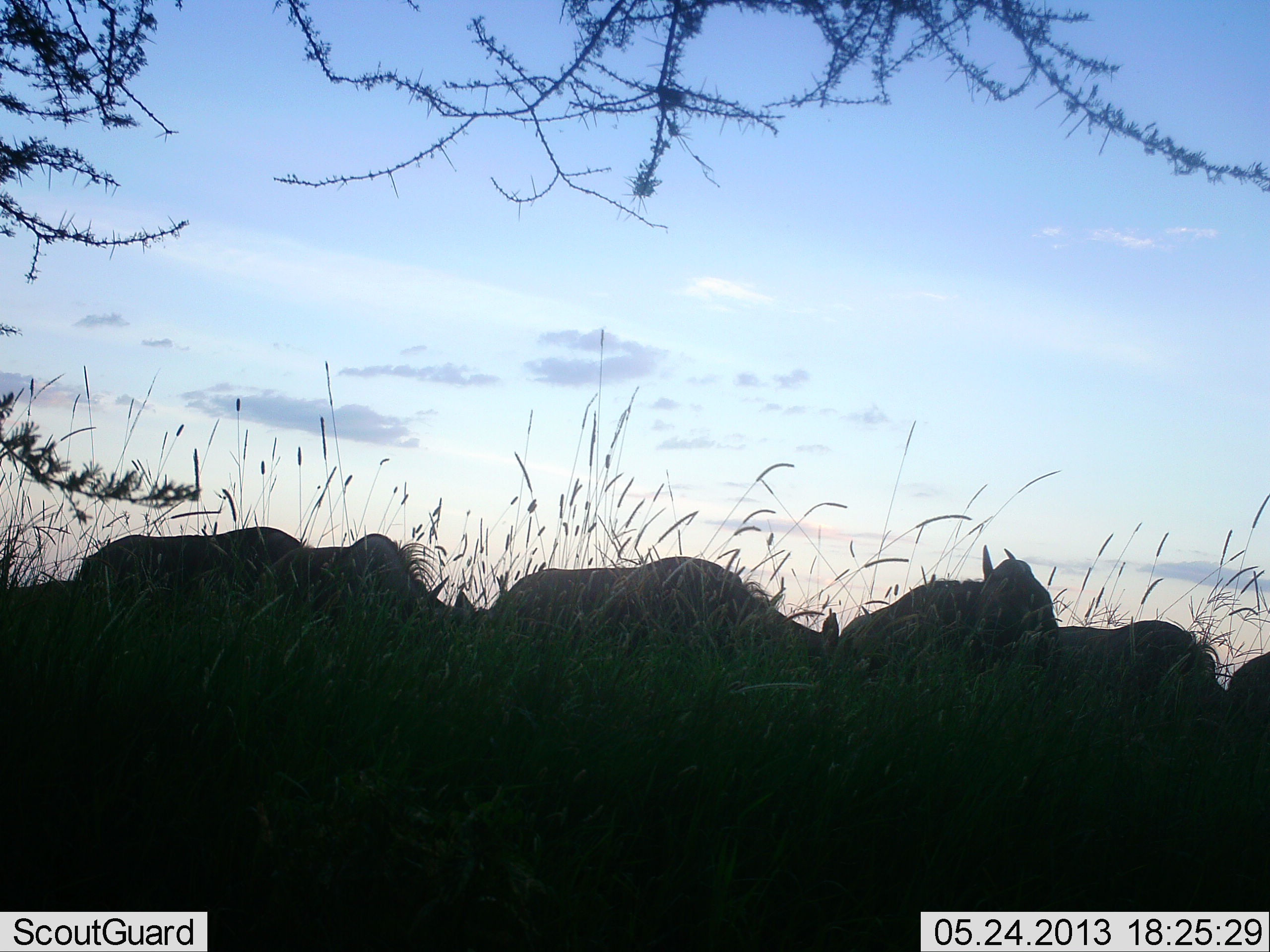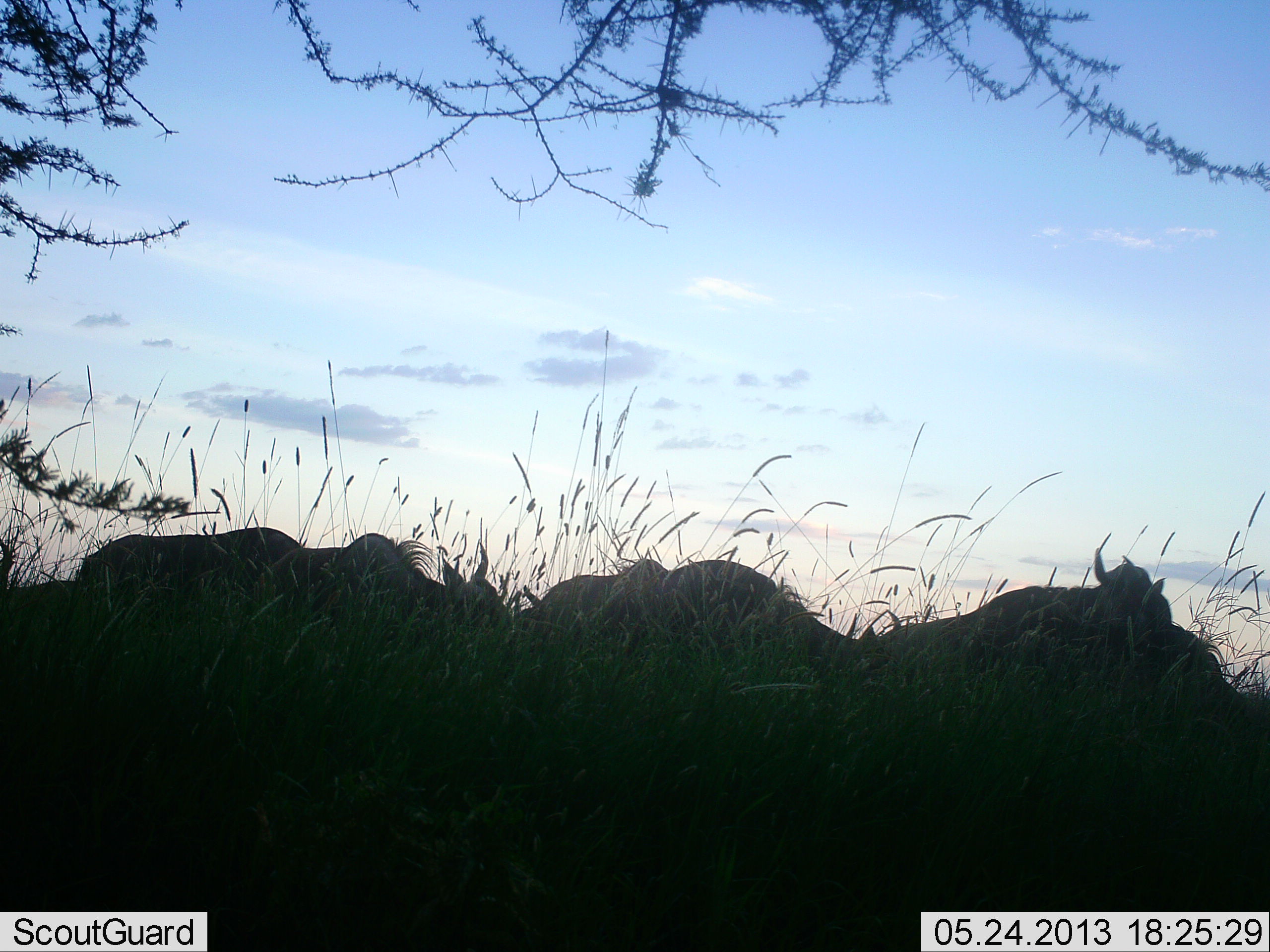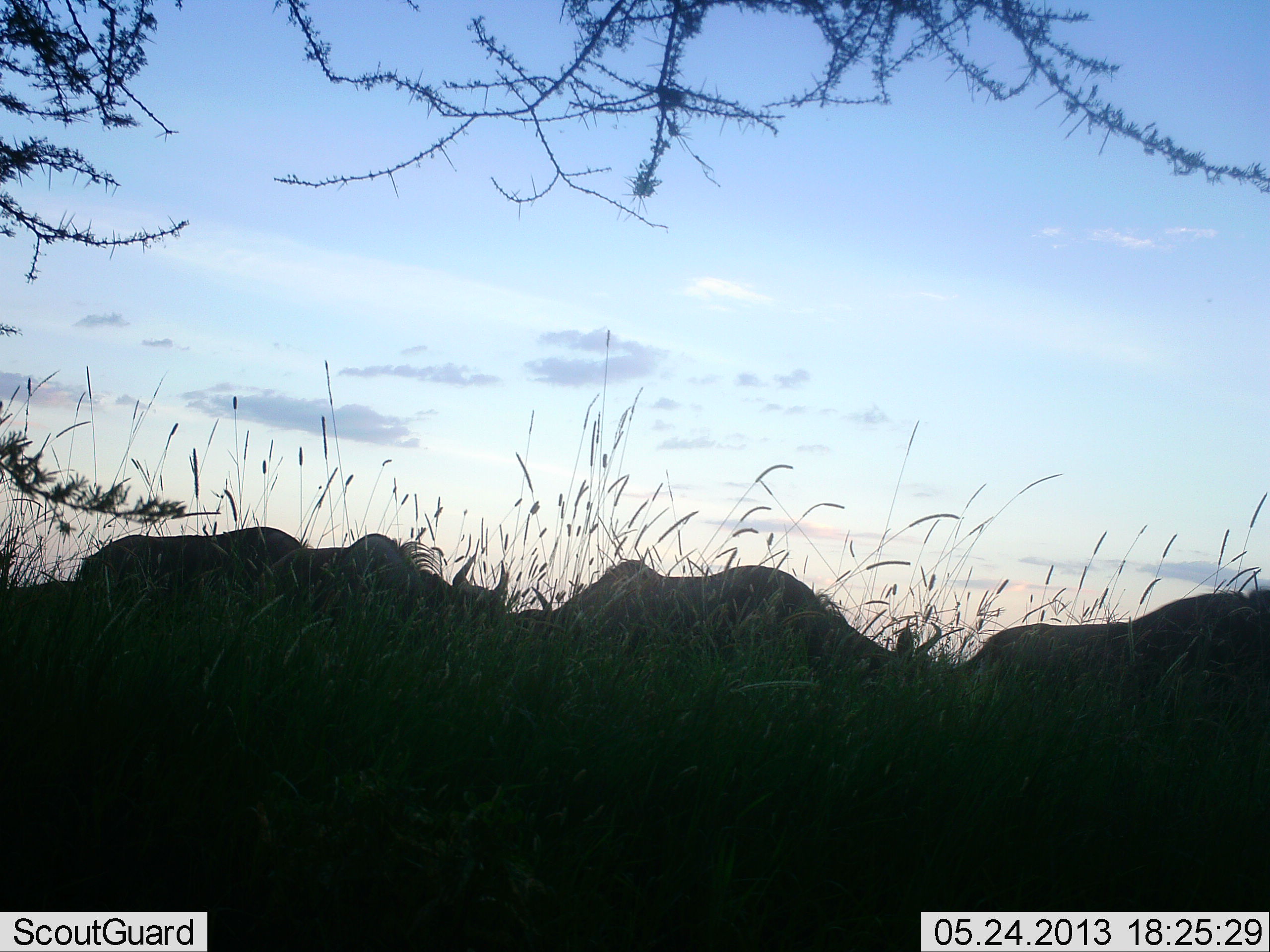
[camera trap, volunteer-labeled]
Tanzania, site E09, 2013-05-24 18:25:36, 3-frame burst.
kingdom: Animalia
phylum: Chordata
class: Mammalia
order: Artiodactyla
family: Bovidae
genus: Connochaetes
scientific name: Connochaetes taurinus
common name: blue wildebeest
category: wildebeest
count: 6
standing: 19%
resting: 0%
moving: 94%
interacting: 0%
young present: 0%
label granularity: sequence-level